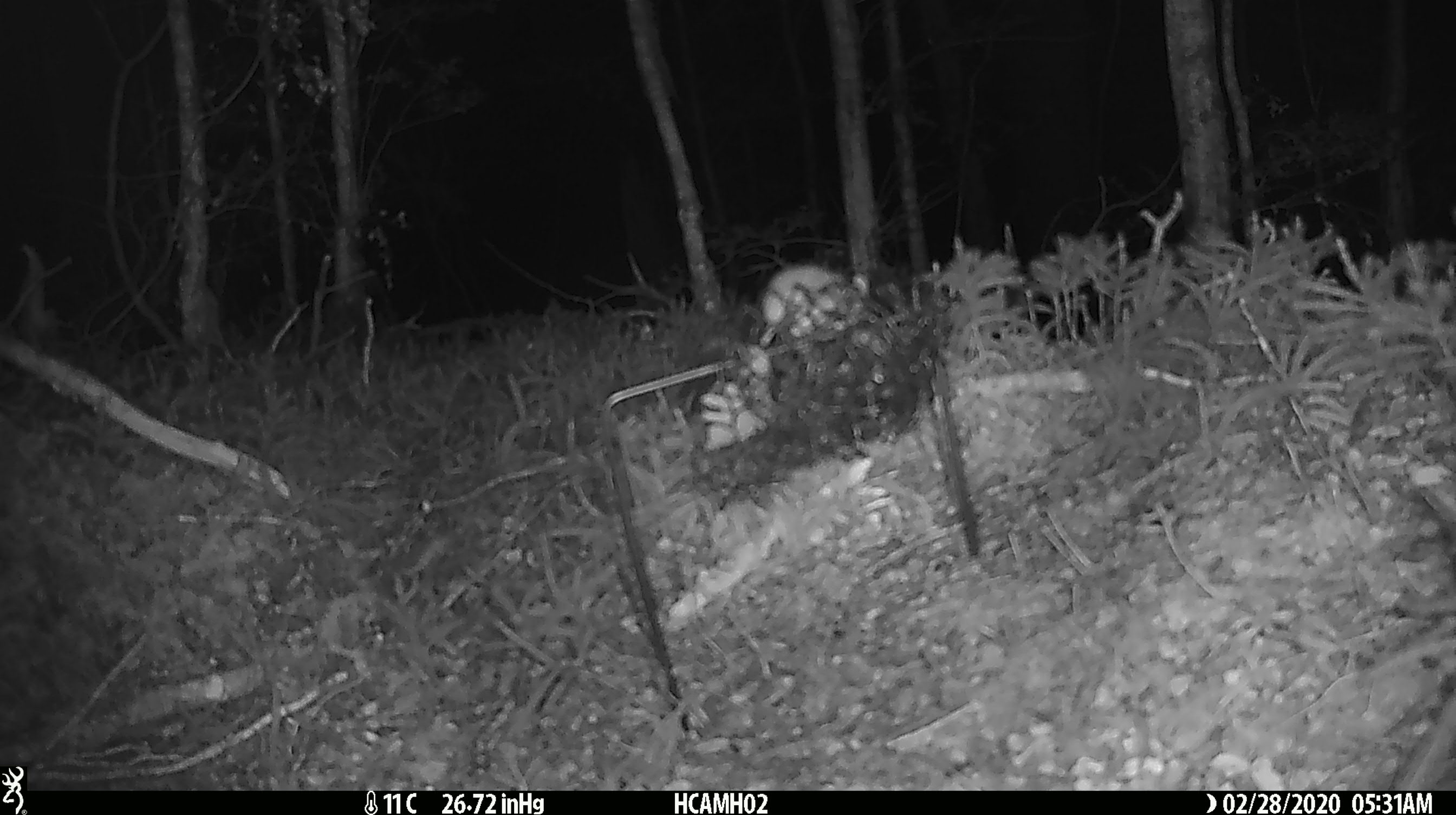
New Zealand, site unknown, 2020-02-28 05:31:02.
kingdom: Animalia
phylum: Chordata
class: Mammalia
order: Rodentia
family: Muridae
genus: Mus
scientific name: Mus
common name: mouse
Mouse (Mus).